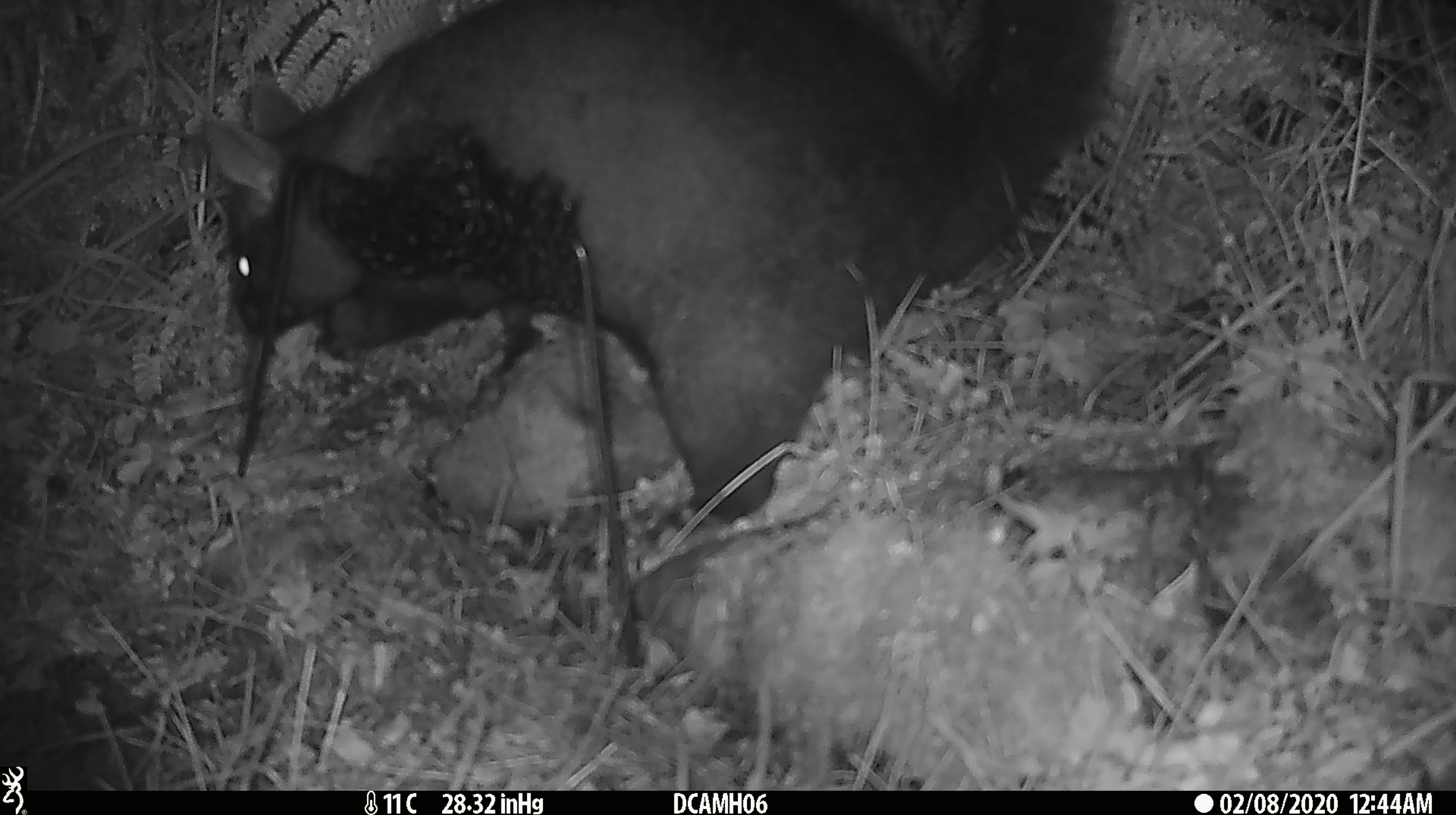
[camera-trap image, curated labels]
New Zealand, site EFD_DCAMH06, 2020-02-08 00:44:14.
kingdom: Animalia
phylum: Chordata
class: Mammalia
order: Diprotodontia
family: Phalangeridae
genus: Trichosurus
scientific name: Trichosurus vulpecula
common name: common brushtail possum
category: possum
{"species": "possum (common brushtail possum) (Trichosurus vulpecula)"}